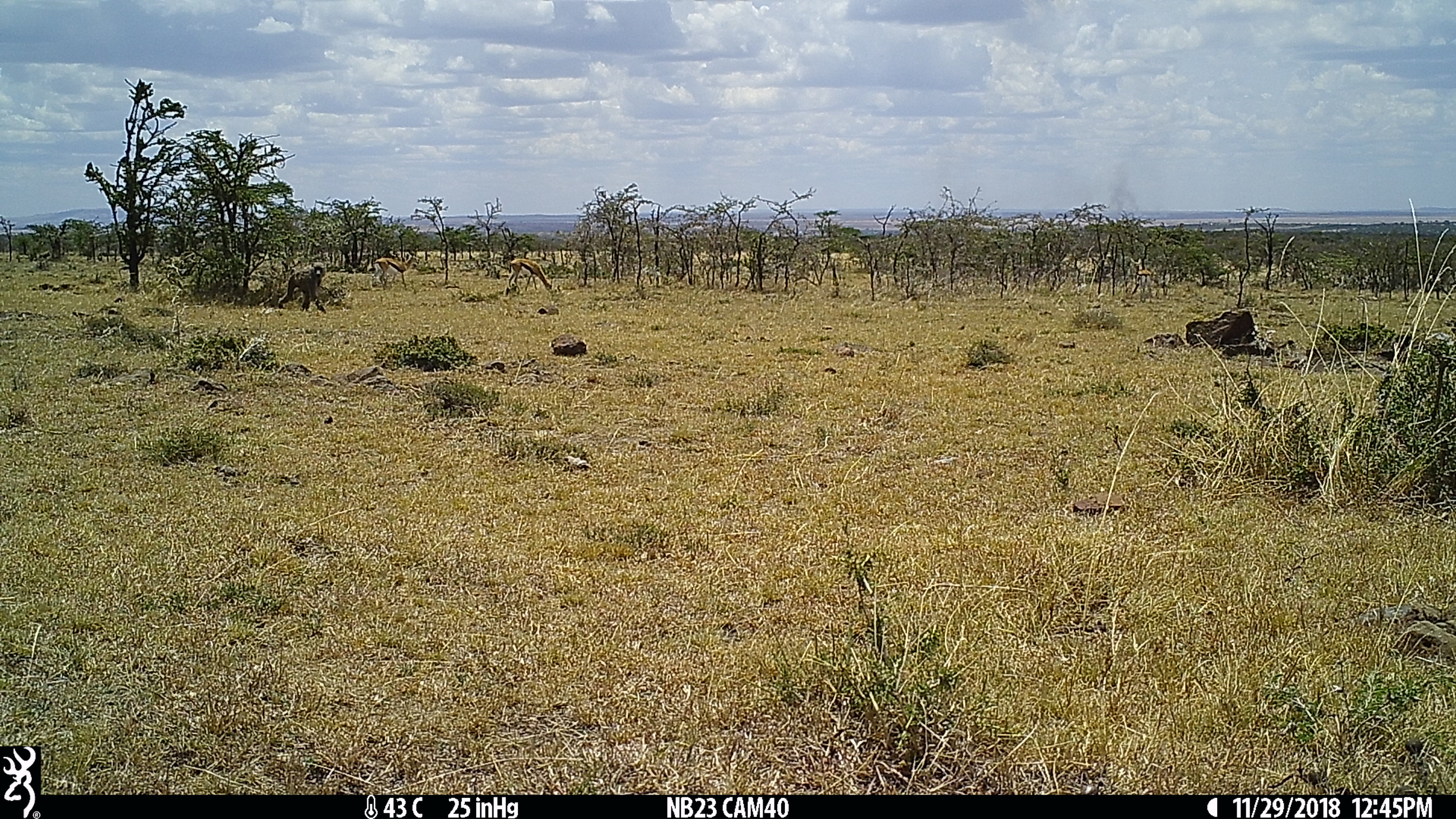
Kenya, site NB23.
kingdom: Animalia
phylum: Chordata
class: Mammalia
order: Artiodactyla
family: Bovidae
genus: Eudorcas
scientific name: Eudorcas thomsonii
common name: thomon's gazelle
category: gazelle thomsons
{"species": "gazelle thomsons (thomon's gazelle) (Eudorcas thomsonii)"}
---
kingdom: Animalia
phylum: Chordata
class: Mammalia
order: Primates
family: Cercopithecidae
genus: Papio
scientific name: Papio anubis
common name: olive baboon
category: baboon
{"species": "baboon (olive baboon) (Papio anubis)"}